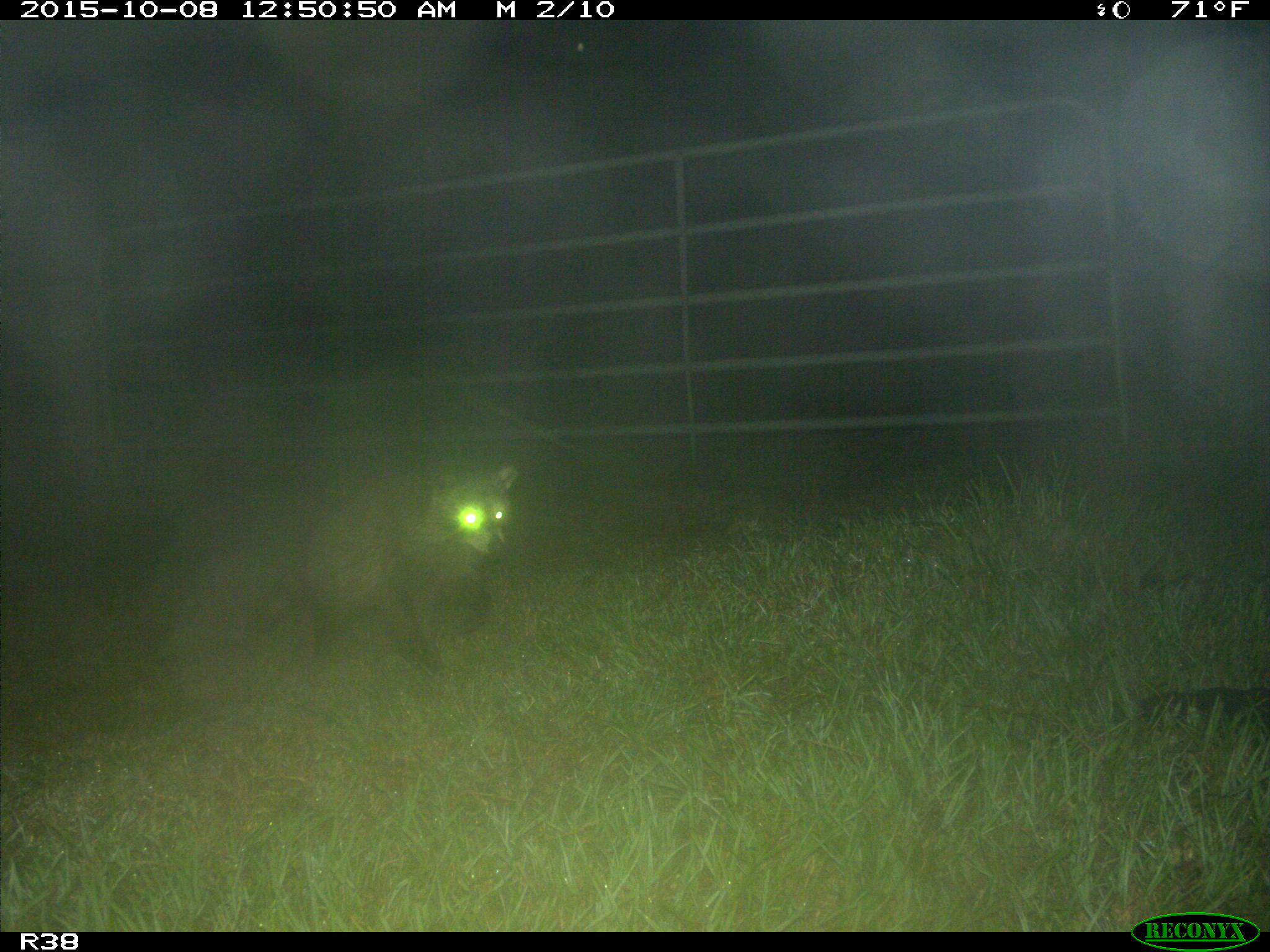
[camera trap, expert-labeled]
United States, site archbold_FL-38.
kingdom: Animalia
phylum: Chordata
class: Mammalia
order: Carnivora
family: Procyonidae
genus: Procyon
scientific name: Procyon lotor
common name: common raccoon